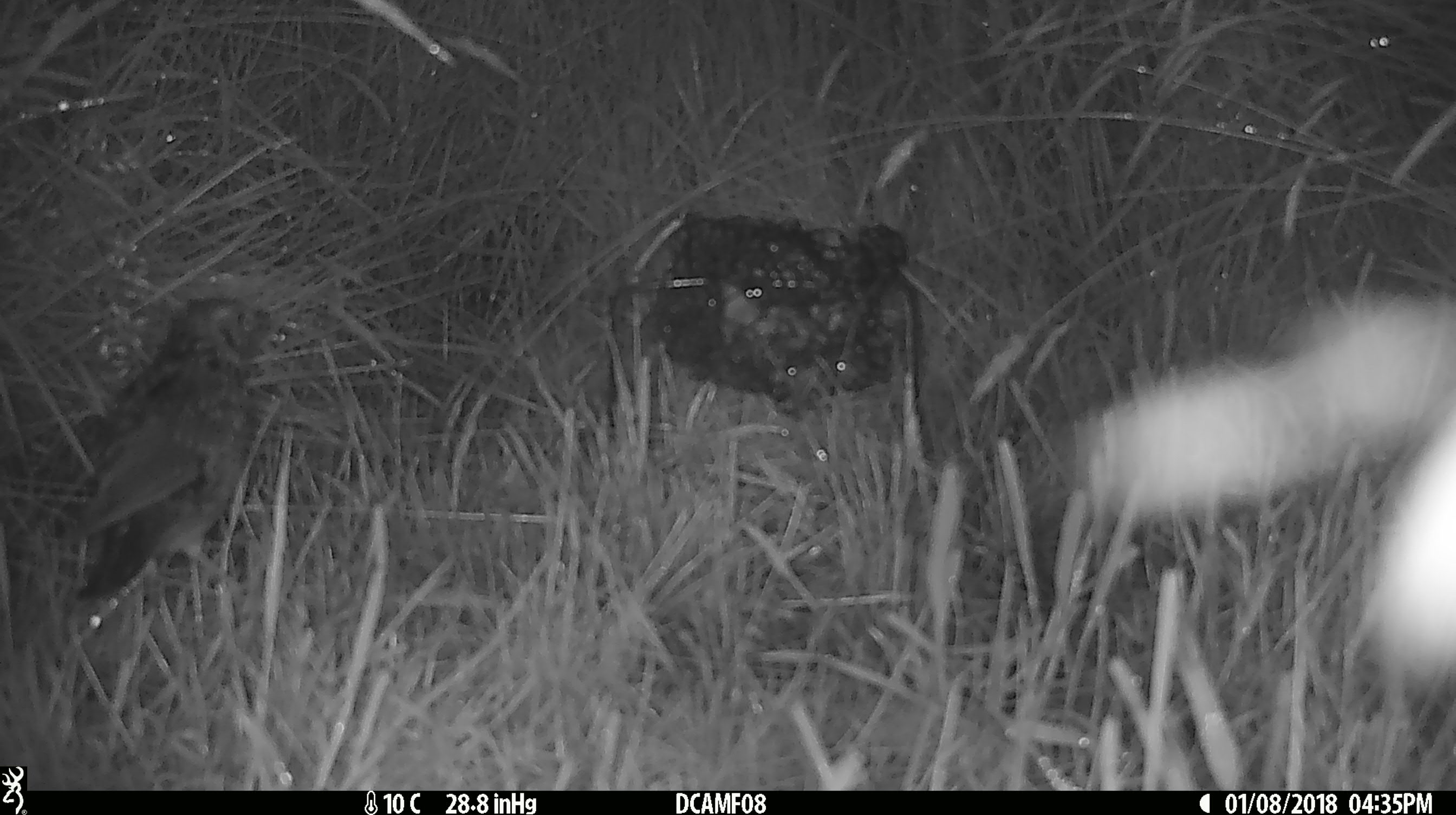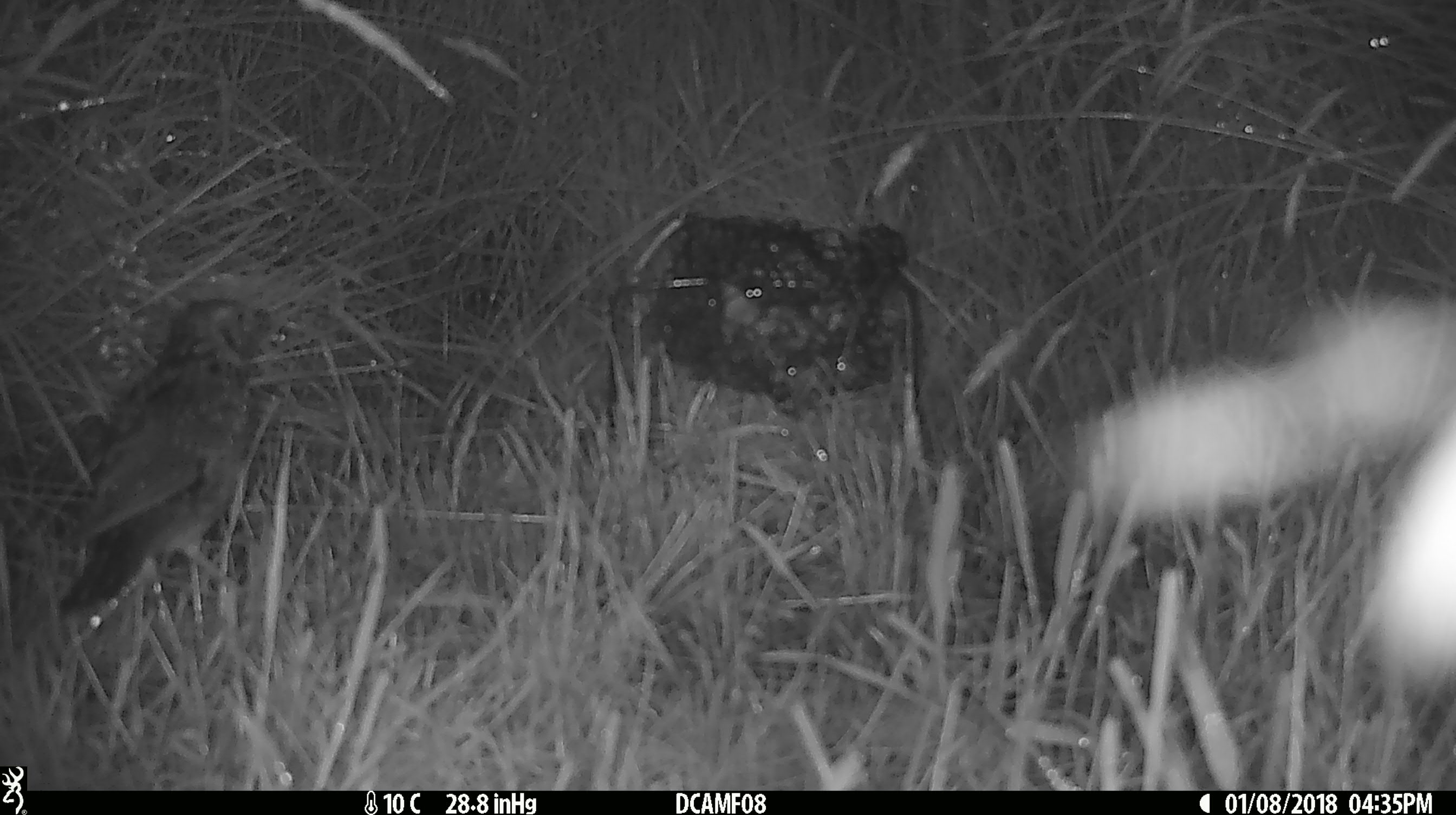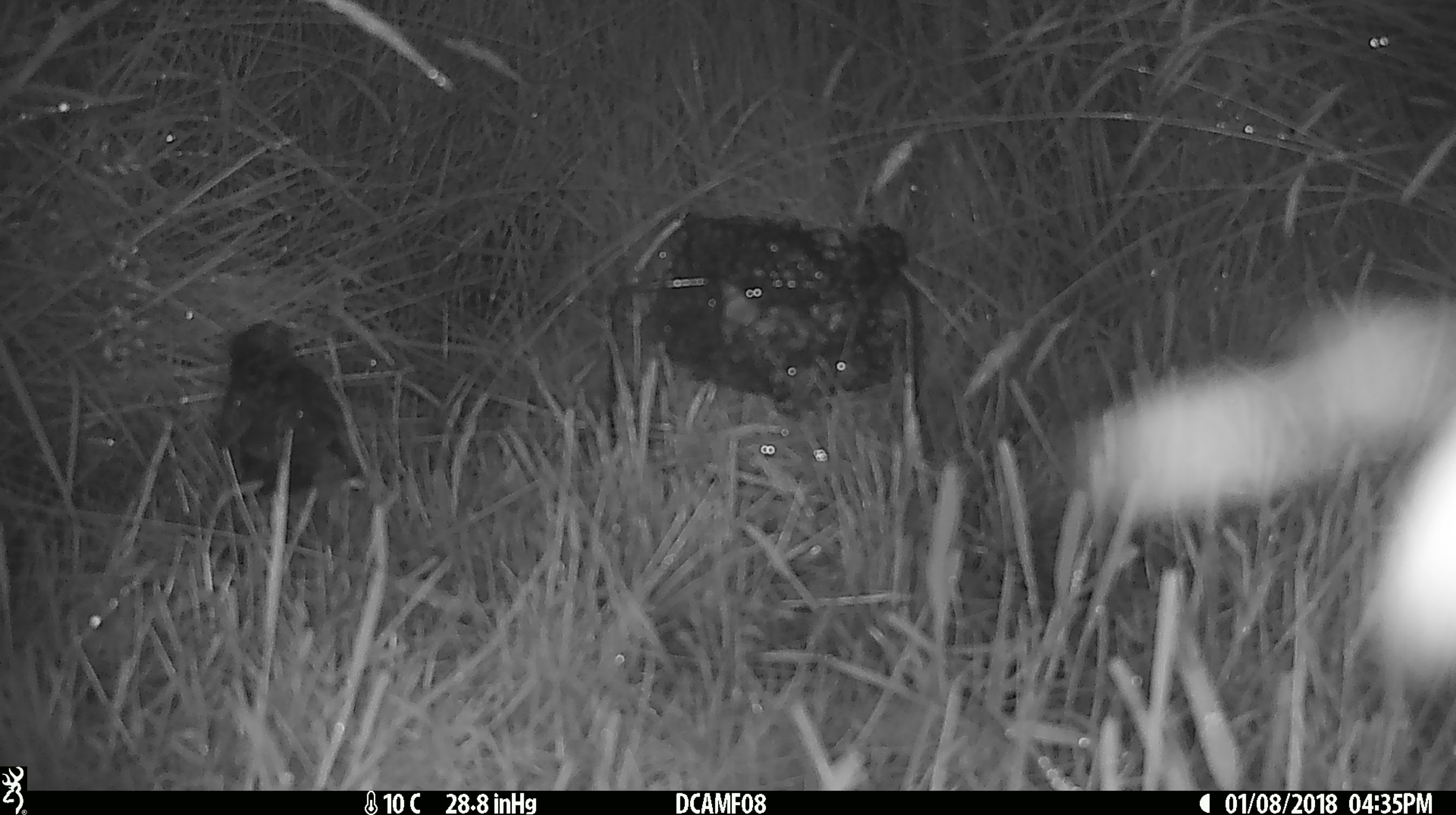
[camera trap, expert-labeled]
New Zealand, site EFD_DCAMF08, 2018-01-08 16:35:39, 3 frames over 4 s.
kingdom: Animalia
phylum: Chordata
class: Aves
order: Passeriformes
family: Turdidae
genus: Turdus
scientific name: Turdus philomelos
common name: song thrush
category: thrush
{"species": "thrush (song thrush) (Turdus philomelos)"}